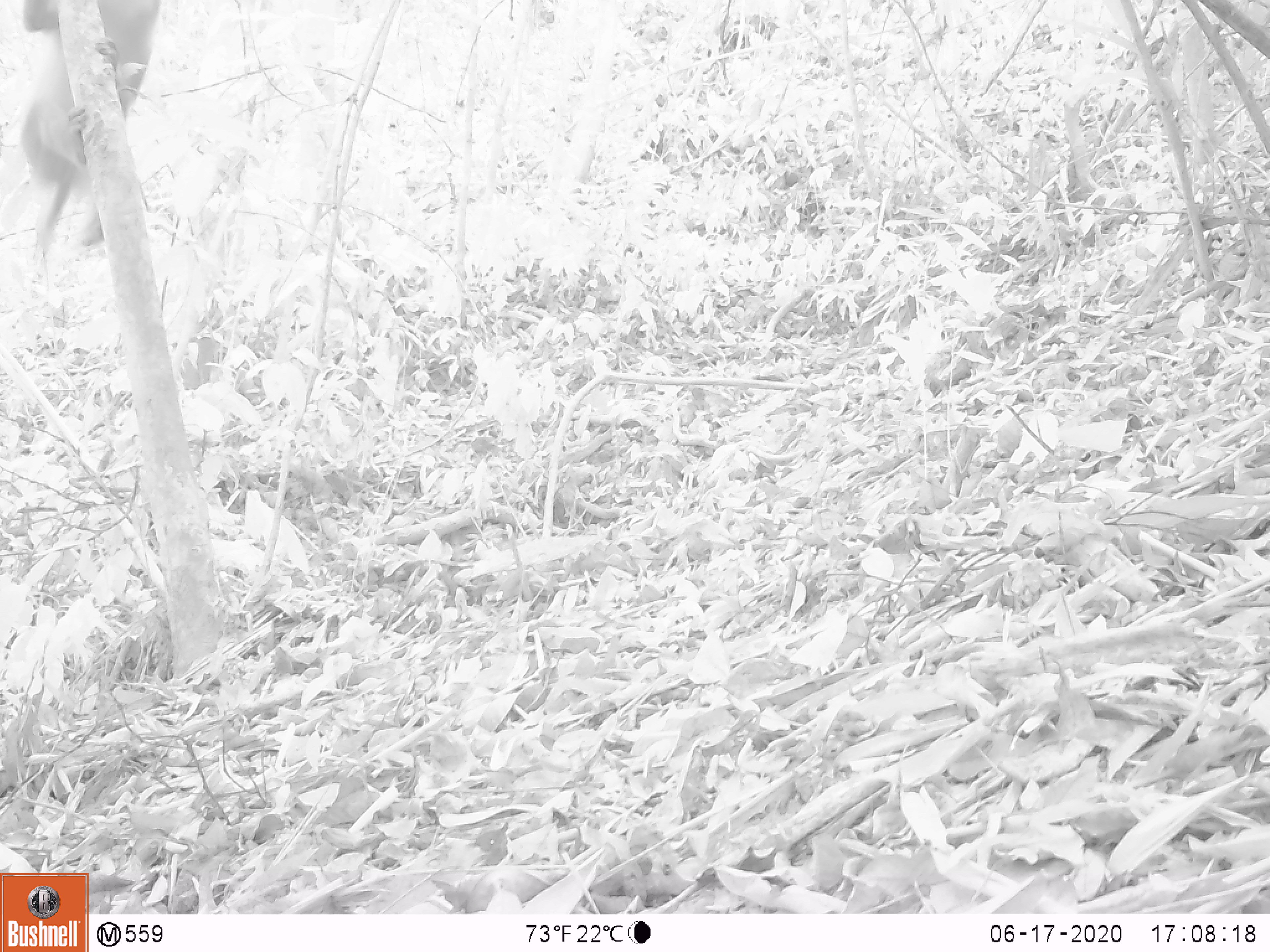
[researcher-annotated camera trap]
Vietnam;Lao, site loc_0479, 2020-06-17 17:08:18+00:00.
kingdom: Animalia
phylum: Chordata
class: Mammalia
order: Primates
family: Cercopithecidae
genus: Macaca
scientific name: Macaca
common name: macaques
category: assam or rhesus macaque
Assam or rhesus macaque (macaques) (Macaca). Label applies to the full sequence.